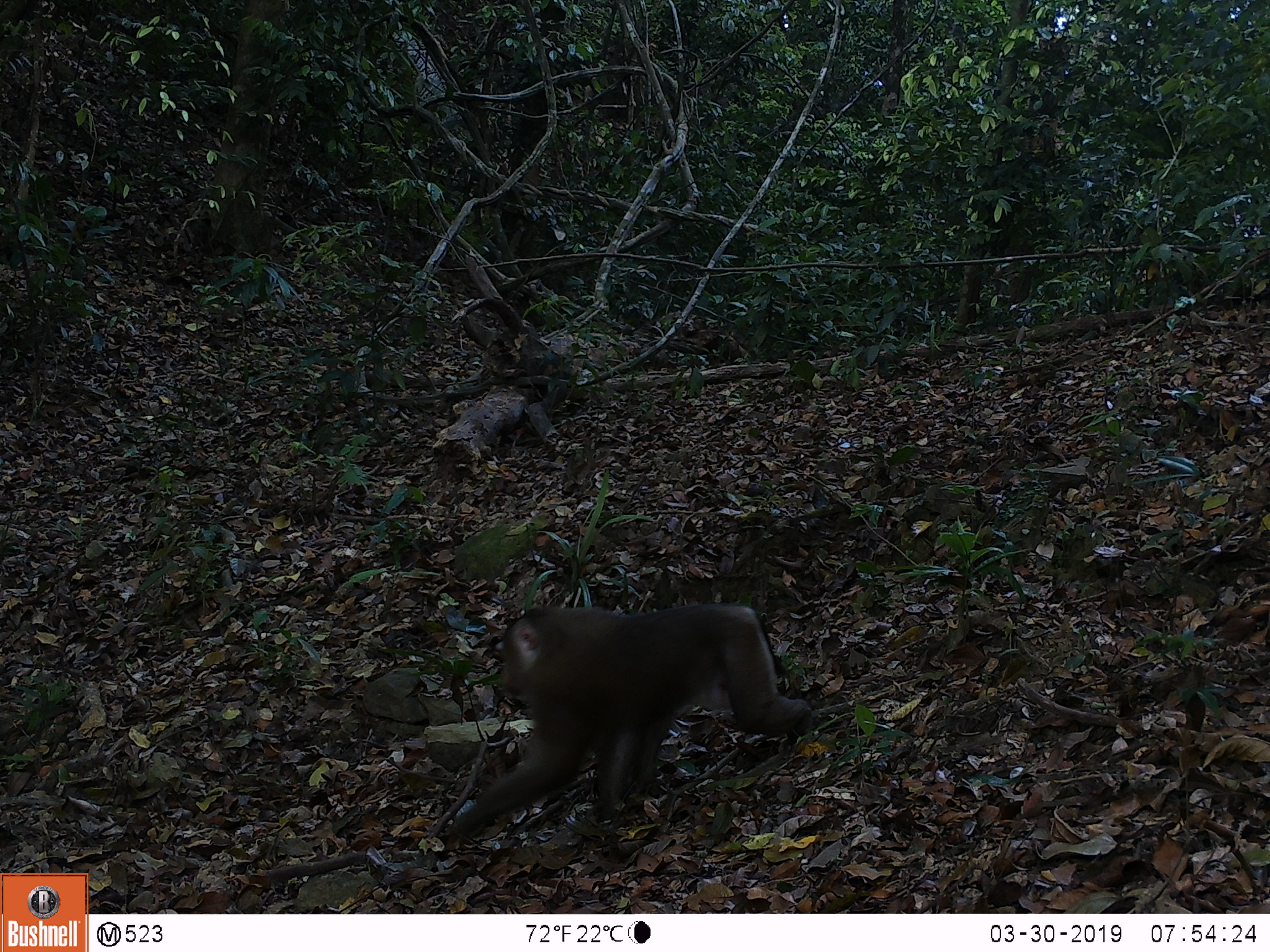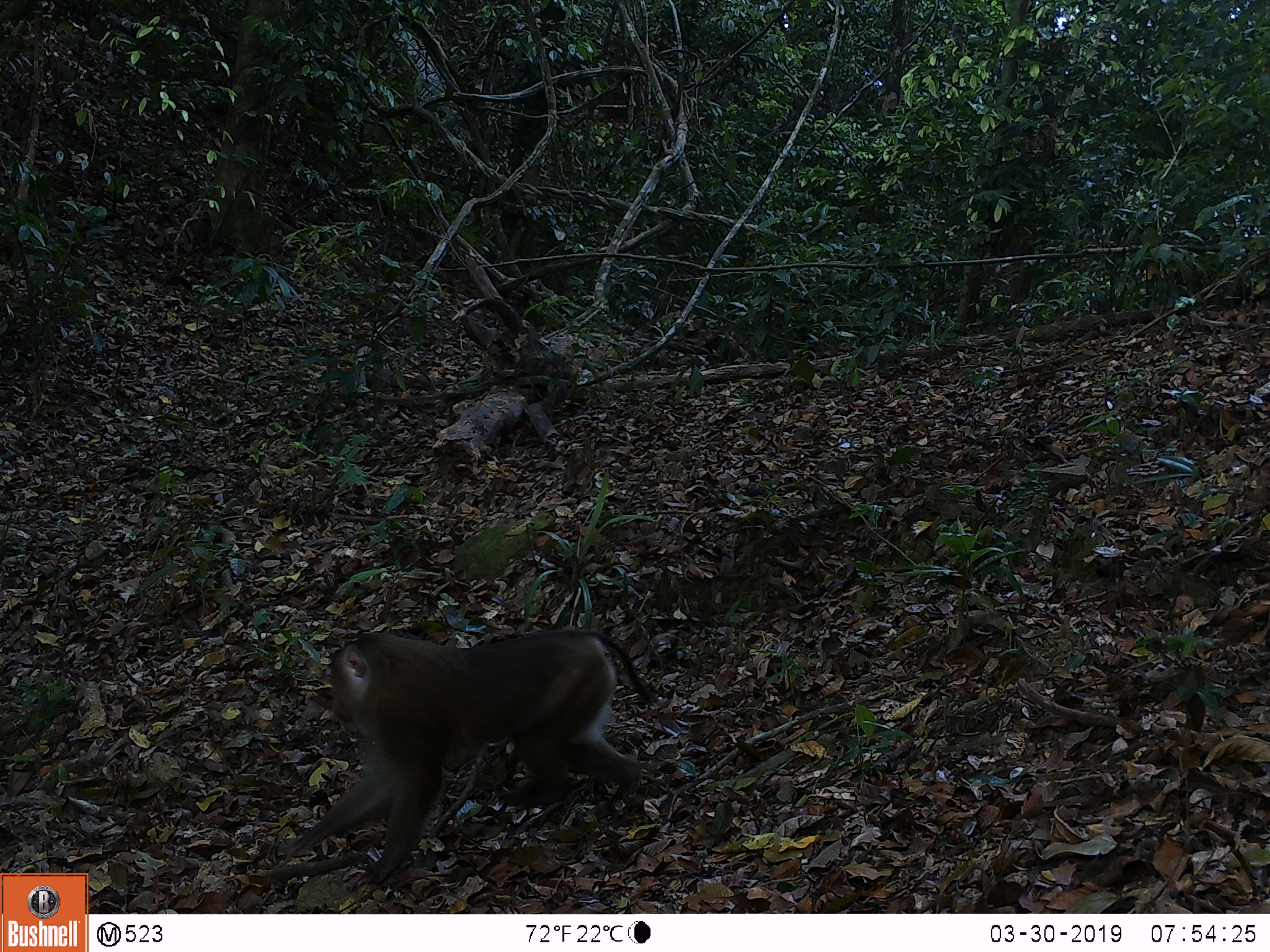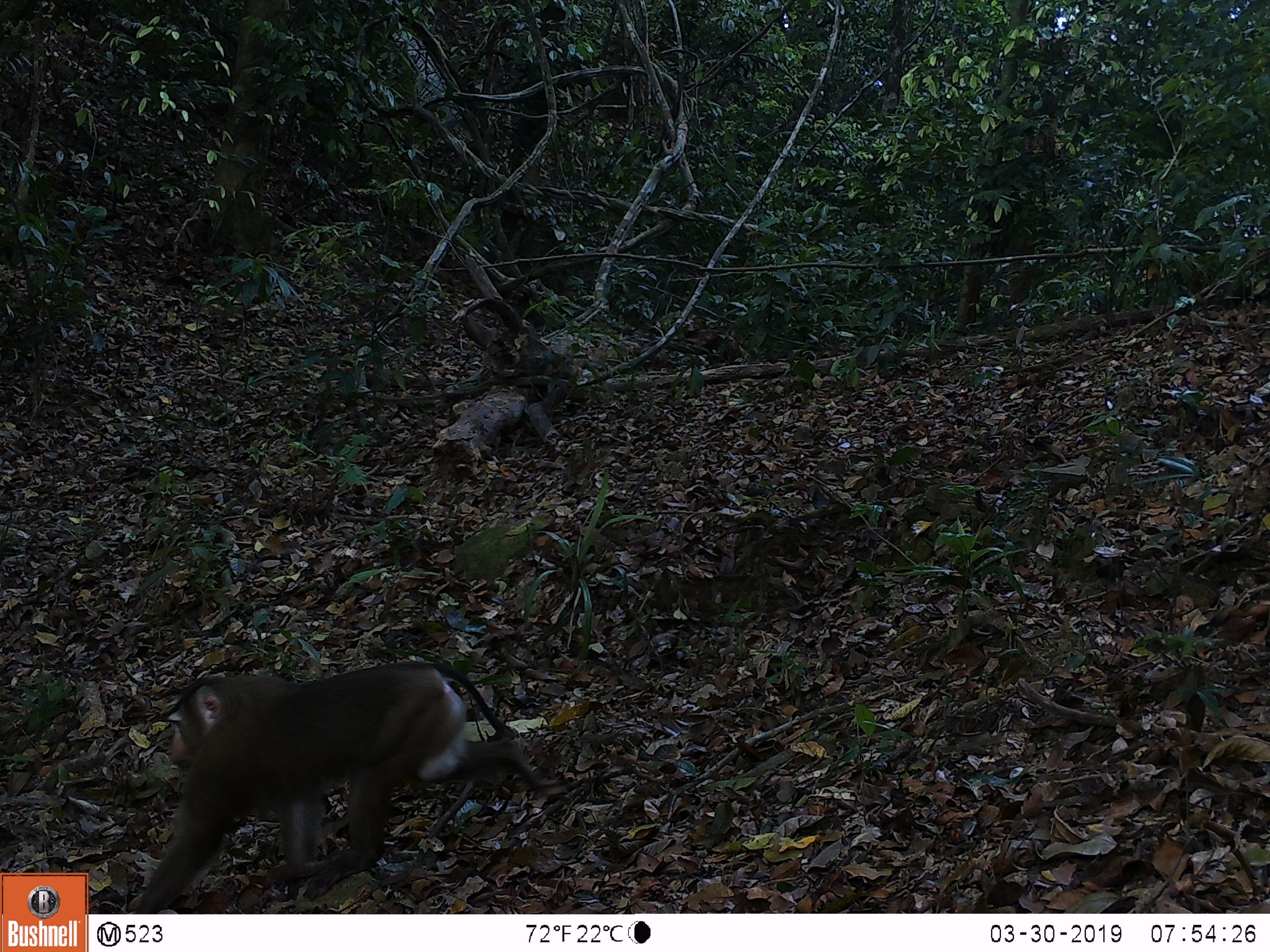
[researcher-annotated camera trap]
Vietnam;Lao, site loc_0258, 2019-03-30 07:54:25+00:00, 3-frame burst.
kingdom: Animalia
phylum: Chordata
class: Mammalia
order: Primates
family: Cercopithecidae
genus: Macaca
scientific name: Macaca nemestrina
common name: pig-tailed macaque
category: pig tailed macaque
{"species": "pig tailed macaque (pig-tailed macaque) (Macaca nemestrina)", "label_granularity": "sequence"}